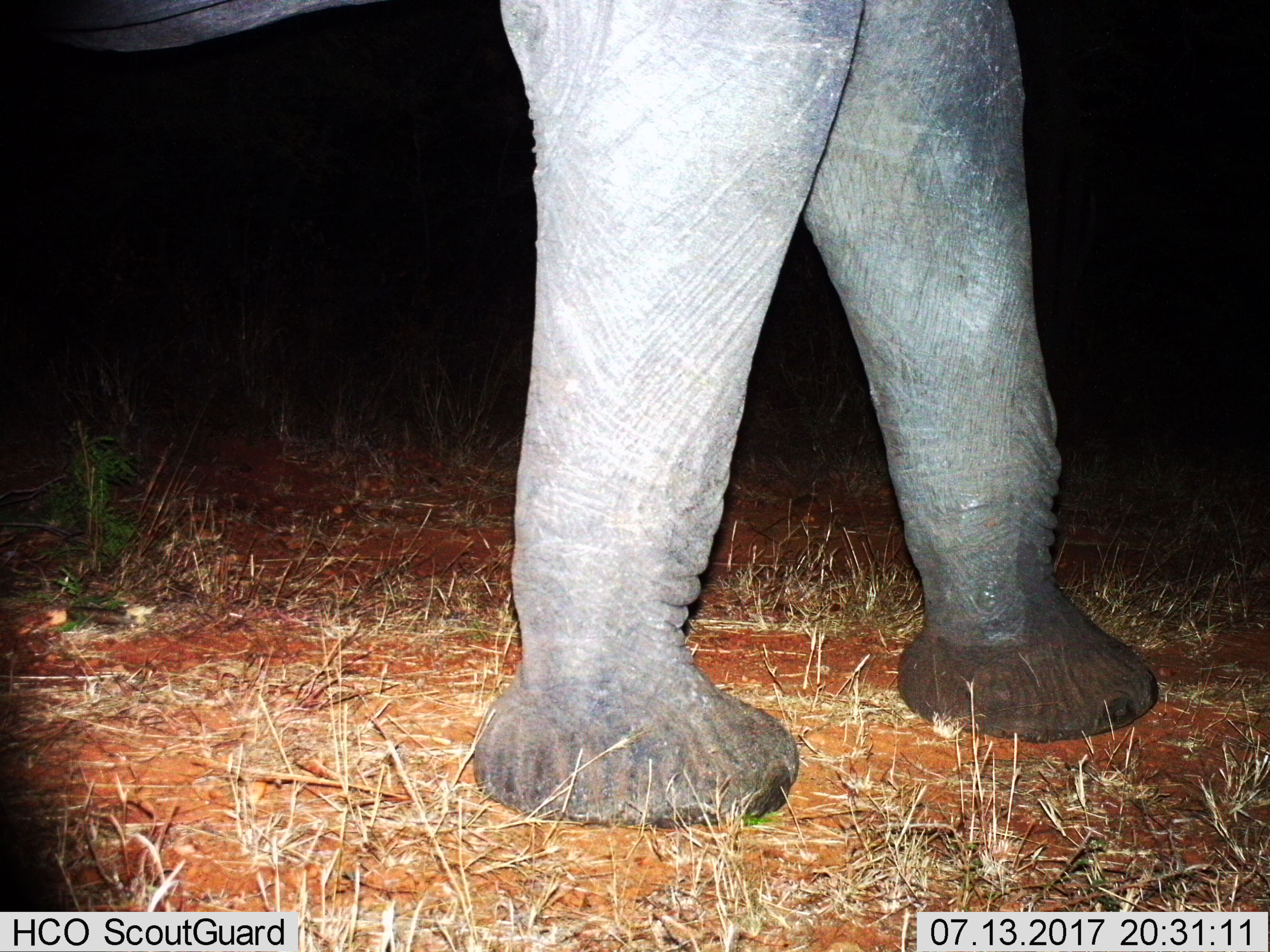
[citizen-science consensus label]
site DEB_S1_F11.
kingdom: Animalia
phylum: Chordata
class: Mammalia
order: Proboscidea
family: Elephantidae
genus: Loxodonta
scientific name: Loxodonta africana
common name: african bush elephant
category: elephant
Elephant (african bush elephant) (Loxodonta africana), count 1. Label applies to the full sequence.